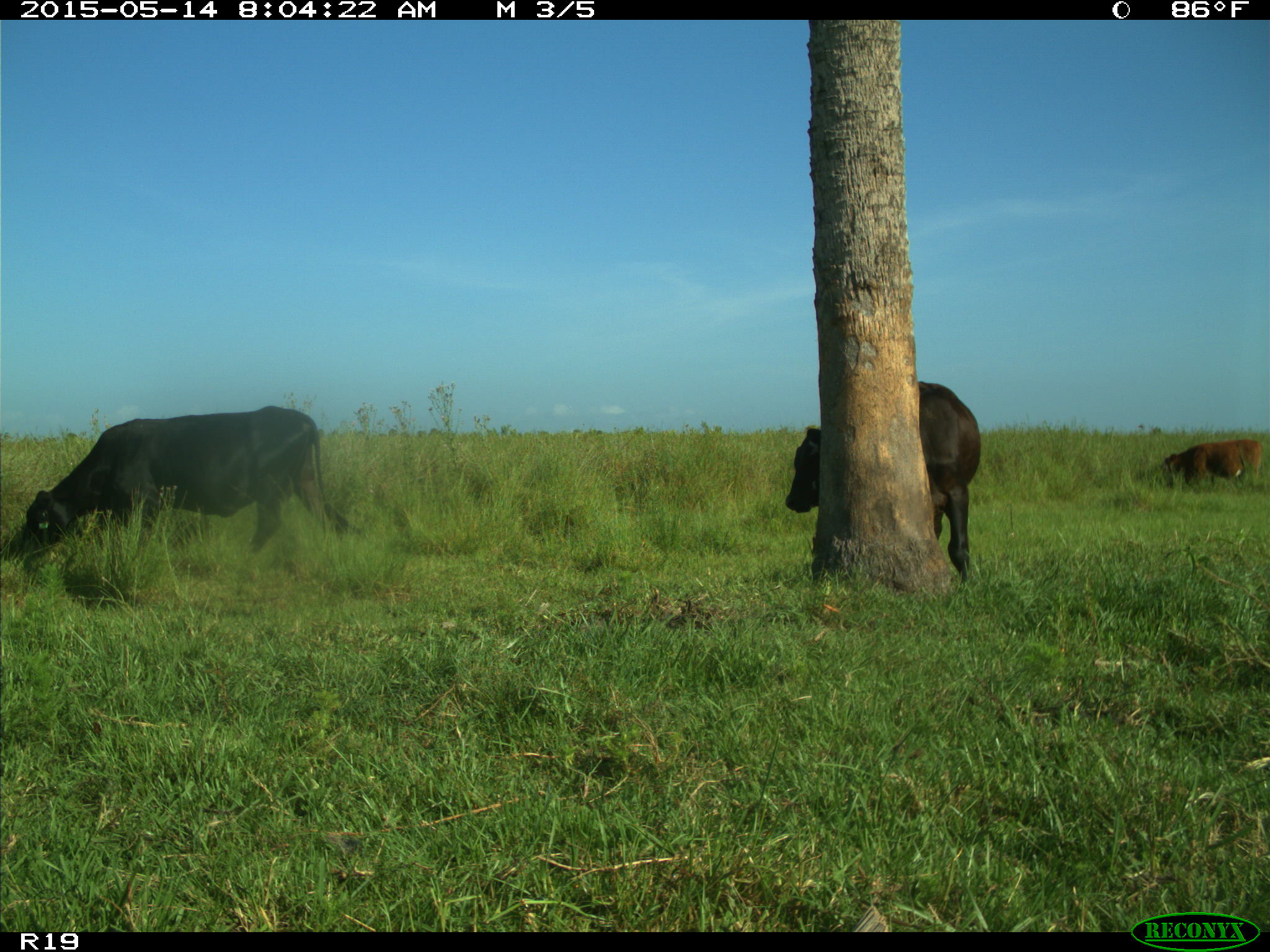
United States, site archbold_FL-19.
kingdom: Animalia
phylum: Chordata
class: Mammalia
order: Artiodactyla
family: Bovidae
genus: Bos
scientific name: Bos taurus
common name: domestic cow